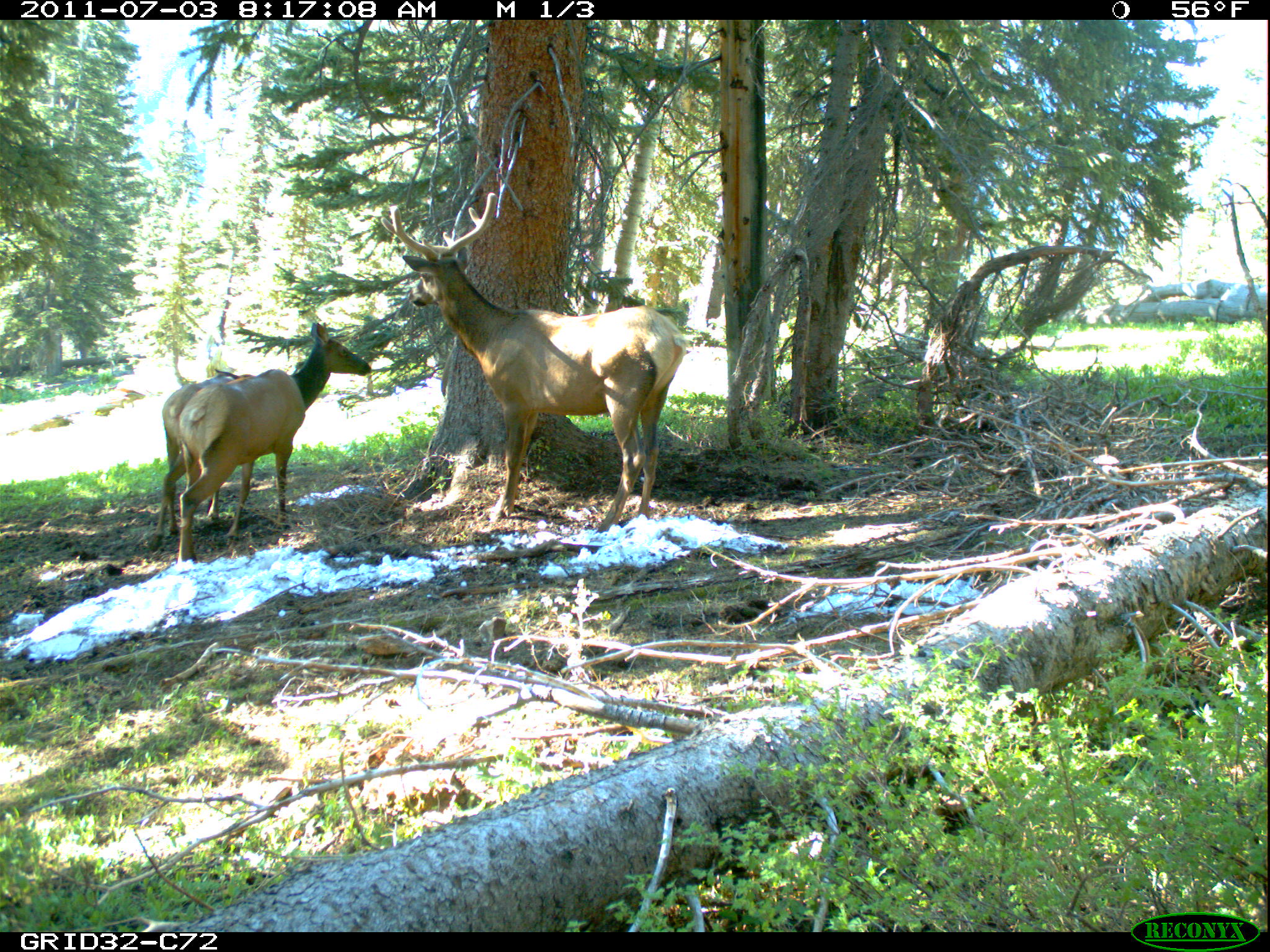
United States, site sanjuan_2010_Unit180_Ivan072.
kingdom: Animalia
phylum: Chordata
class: Mammalia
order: Artiodactyla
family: Cervidae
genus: Cervus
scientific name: Cervus elaphus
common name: red deer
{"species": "Cervus elaphus (red deer)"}